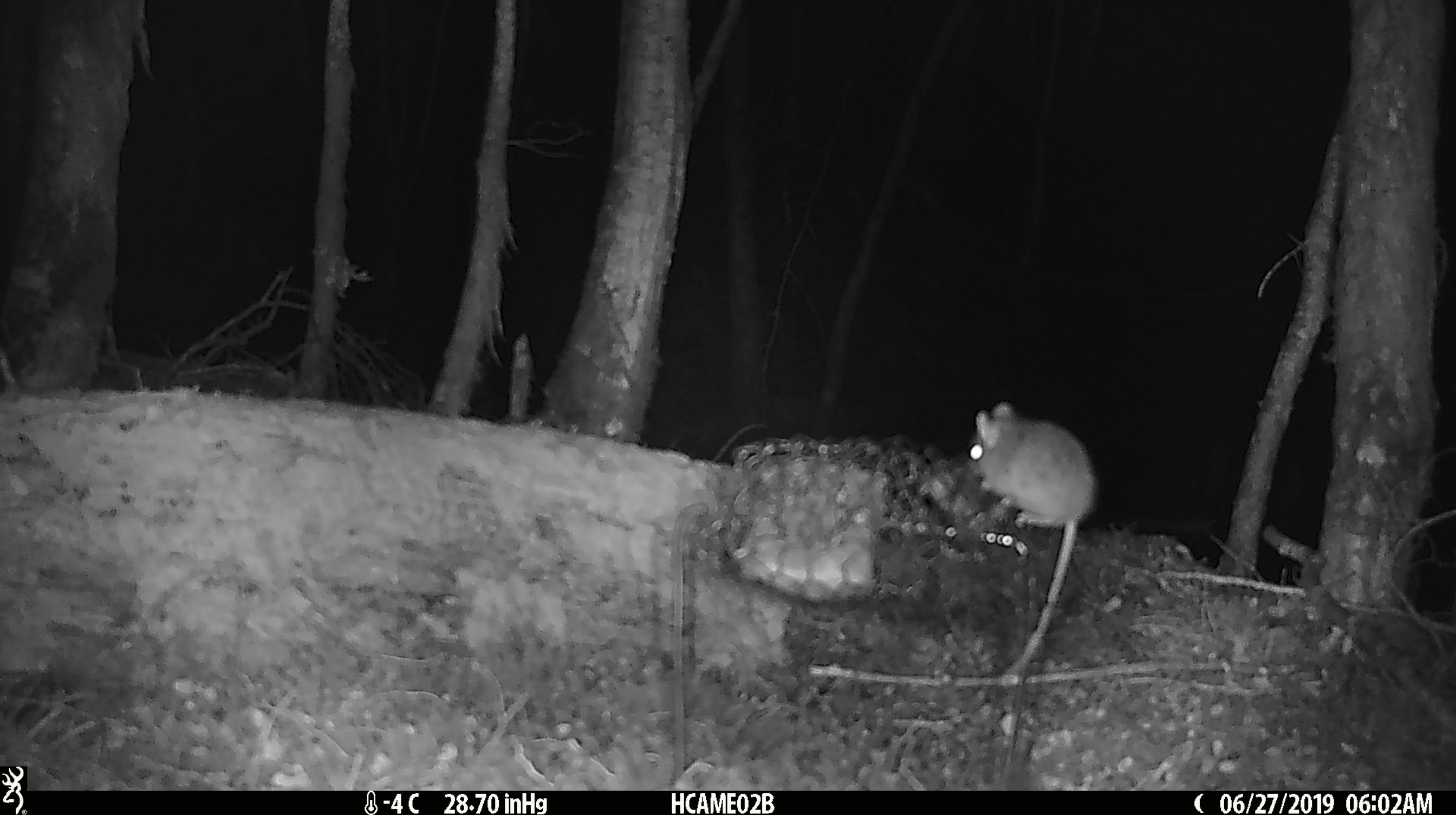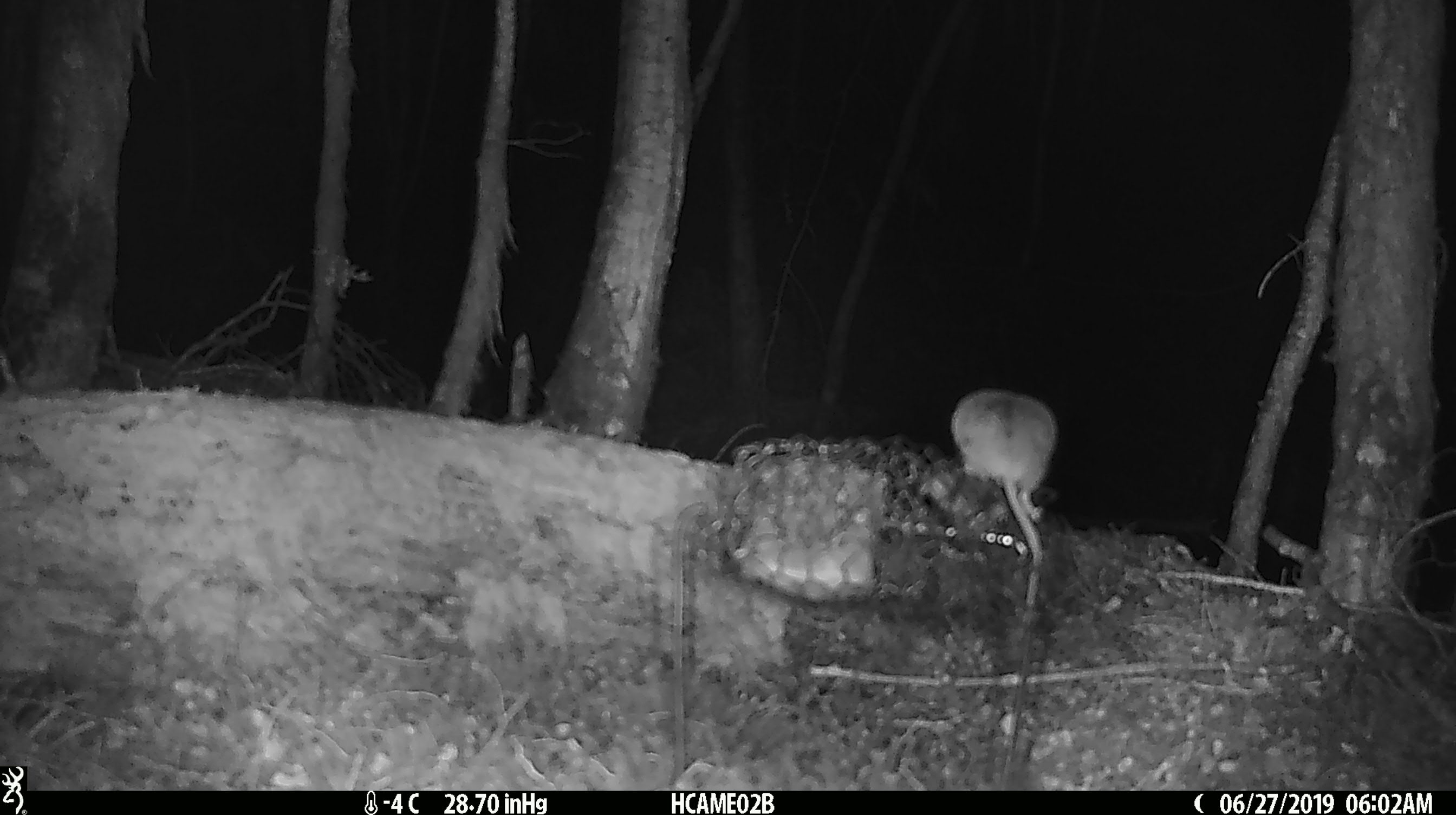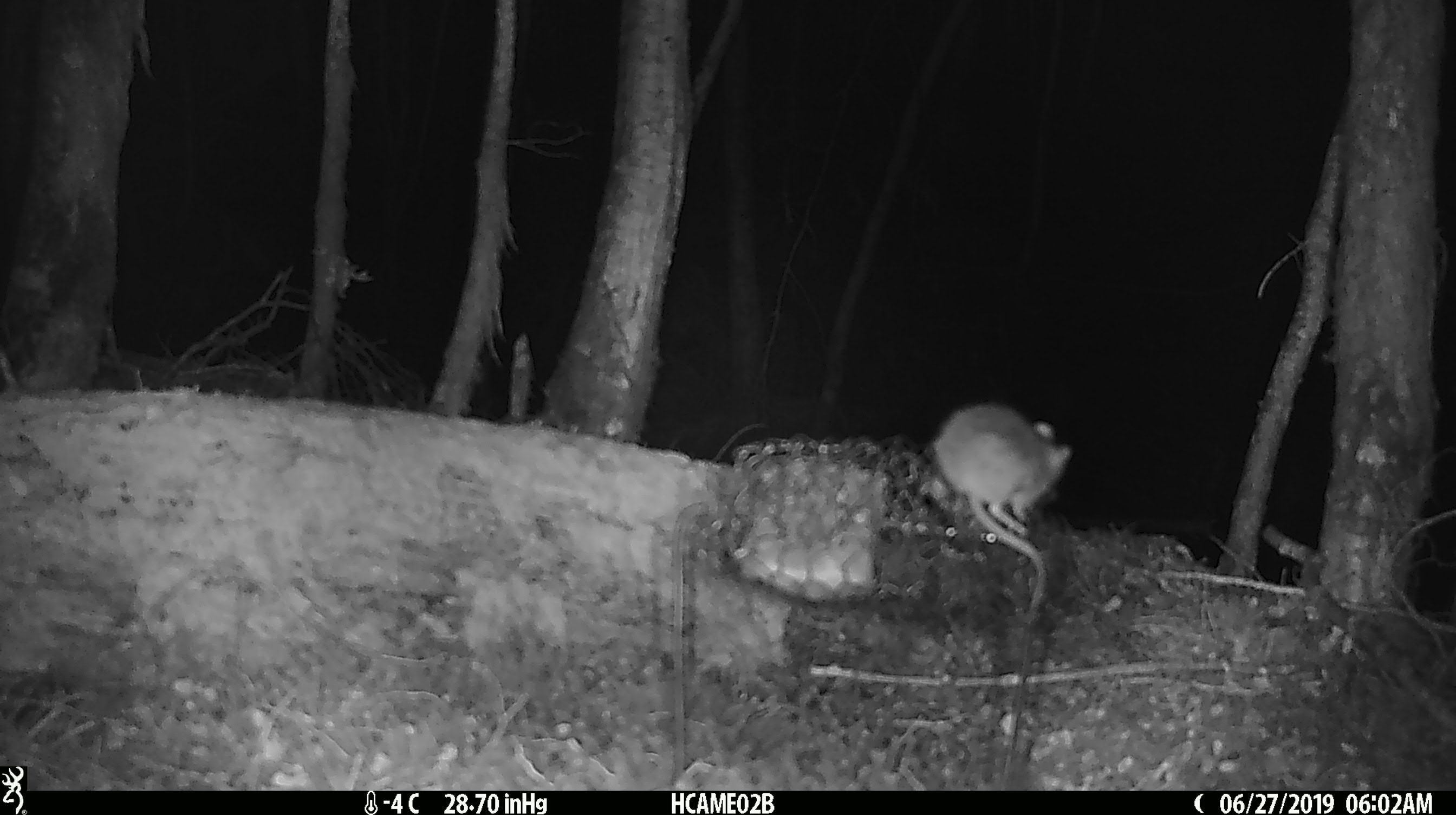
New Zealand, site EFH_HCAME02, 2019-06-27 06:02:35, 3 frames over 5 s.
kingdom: Animalia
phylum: Chordata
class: Mammalia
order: Rodentia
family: Muridae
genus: Mus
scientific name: Mus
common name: mouse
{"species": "mouse (Mus)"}